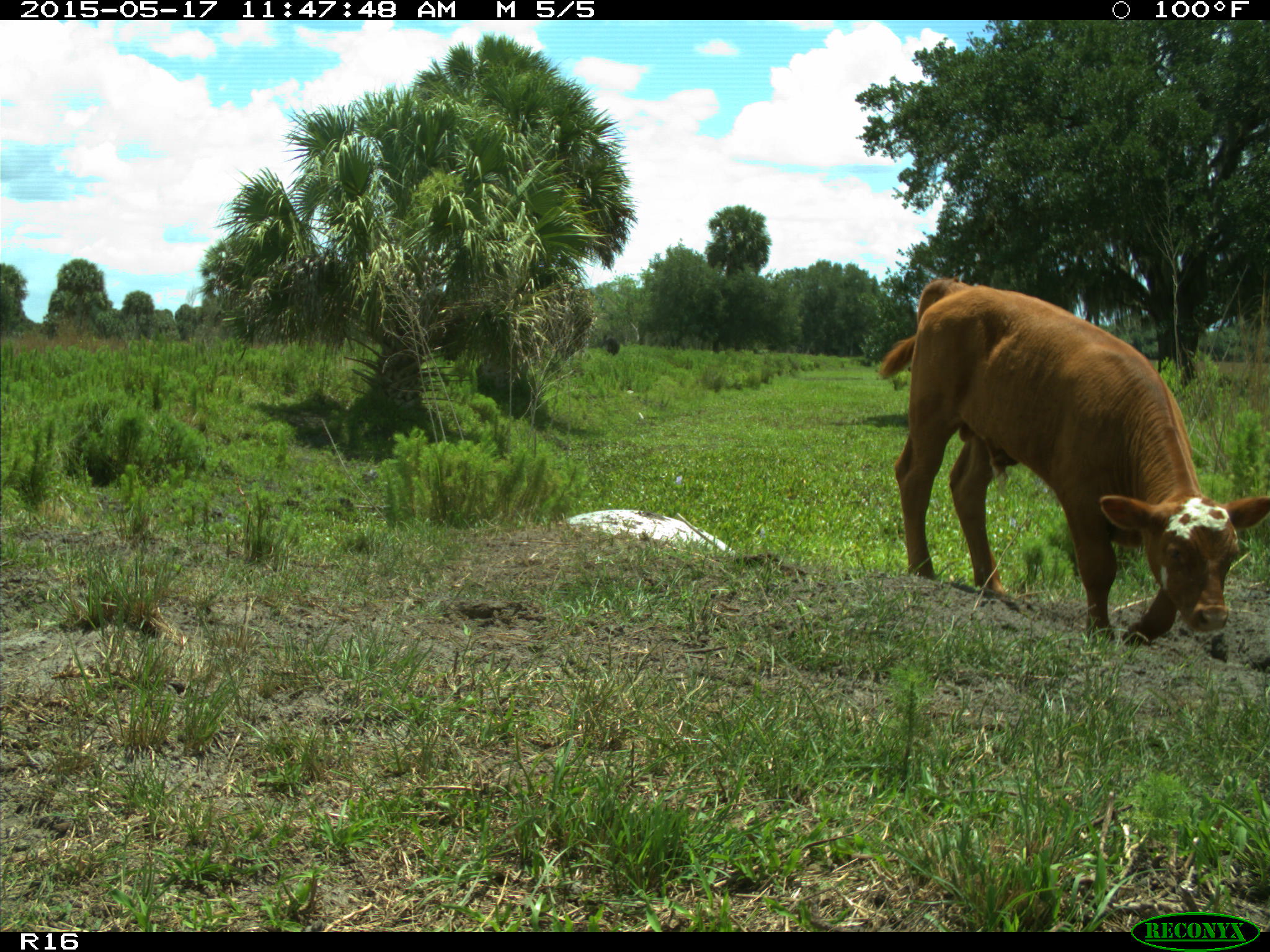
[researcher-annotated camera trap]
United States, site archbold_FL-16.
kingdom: Animalia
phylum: Chordata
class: Mammalia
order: Artiodactyla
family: Bovidae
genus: Bos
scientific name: Bos taurus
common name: domestic cow